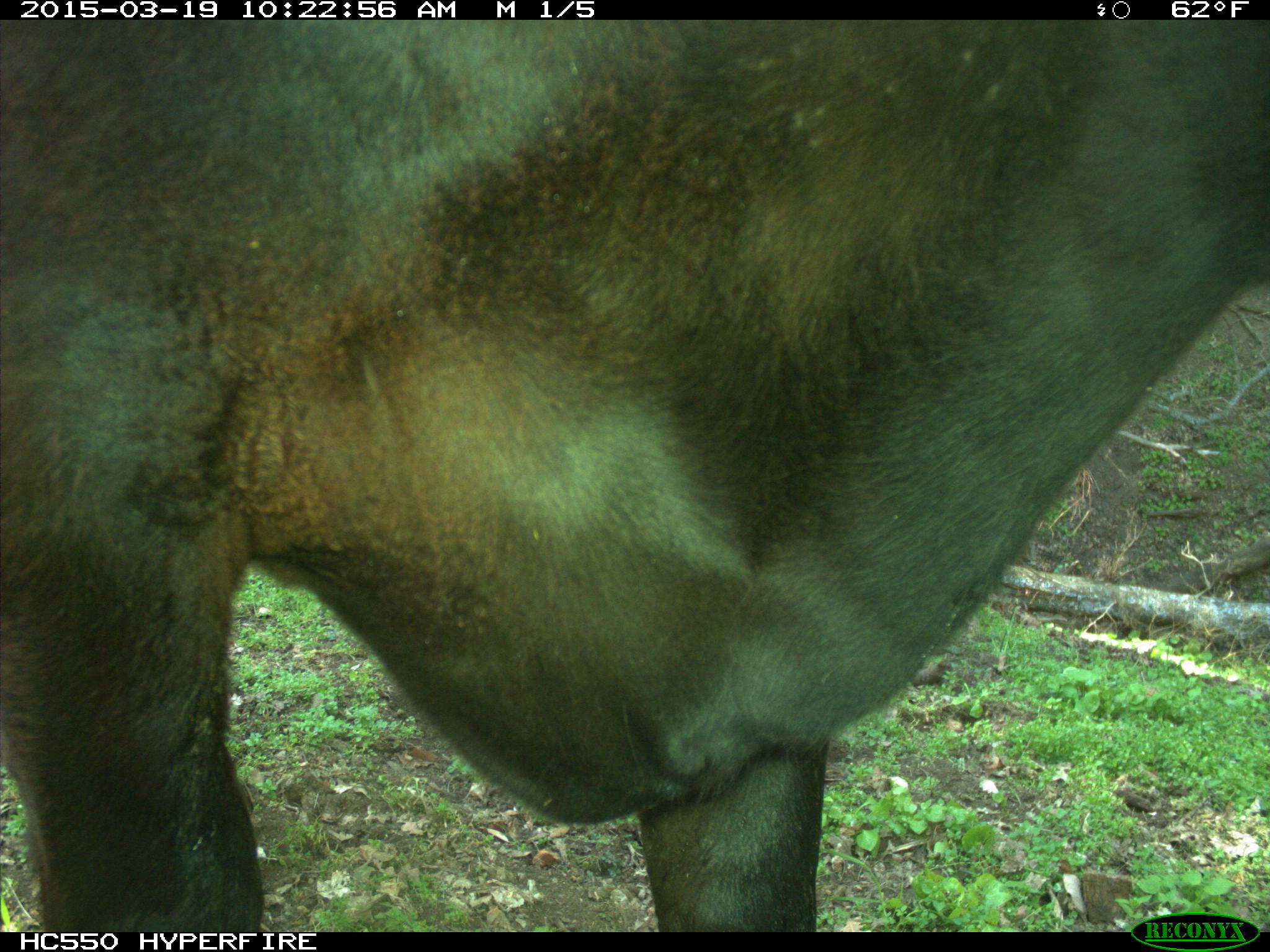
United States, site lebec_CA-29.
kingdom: Animalia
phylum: Chordata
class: Mammalia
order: Artiodactyla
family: Bovidae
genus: Bos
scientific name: Bos taurus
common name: domestic cow